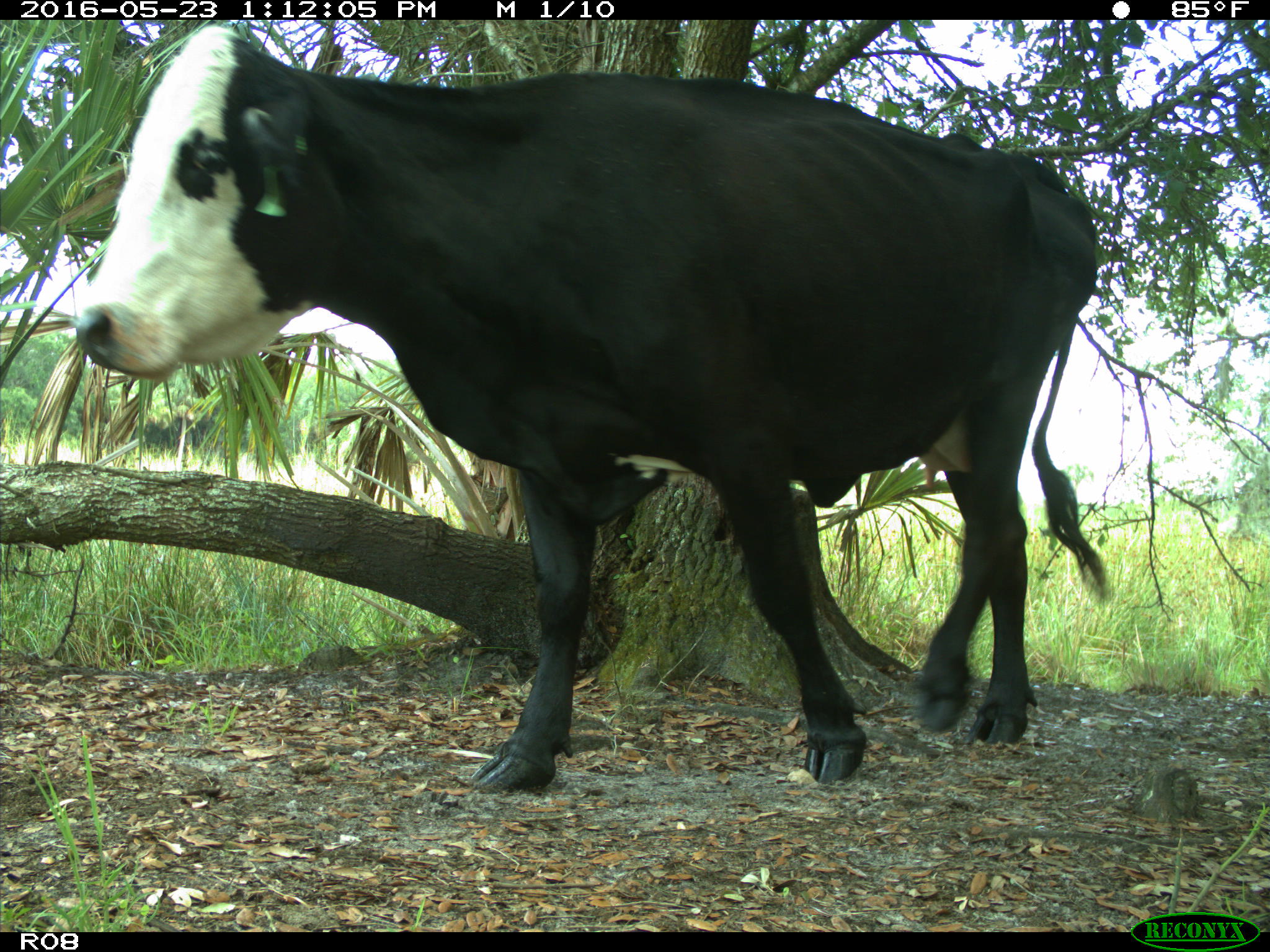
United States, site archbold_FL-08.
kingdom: Animalia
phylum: Chordata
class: Mammalia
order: Artiodactyla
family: Bovidae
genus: Bos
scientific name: Bos taurus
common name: domestic cow